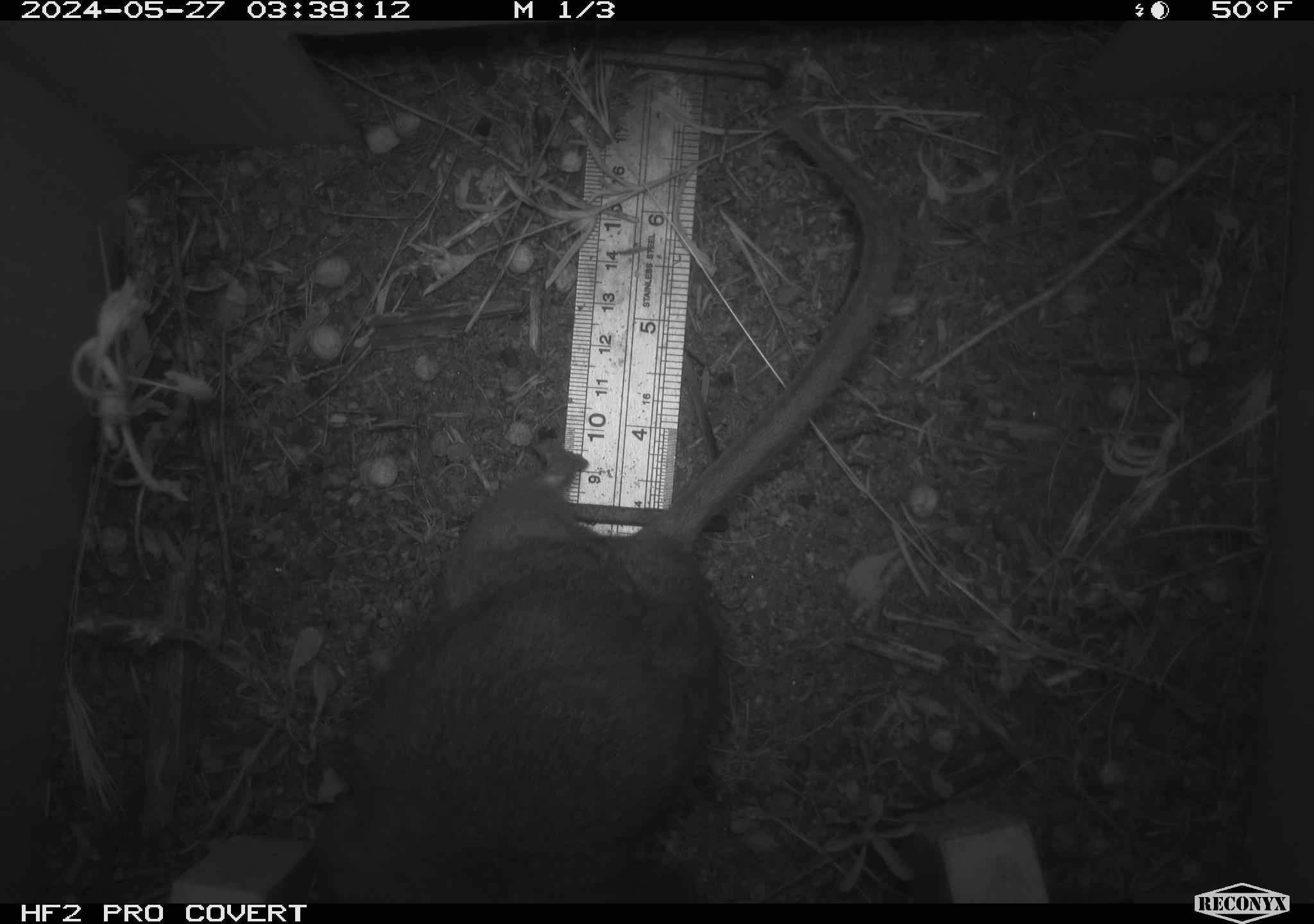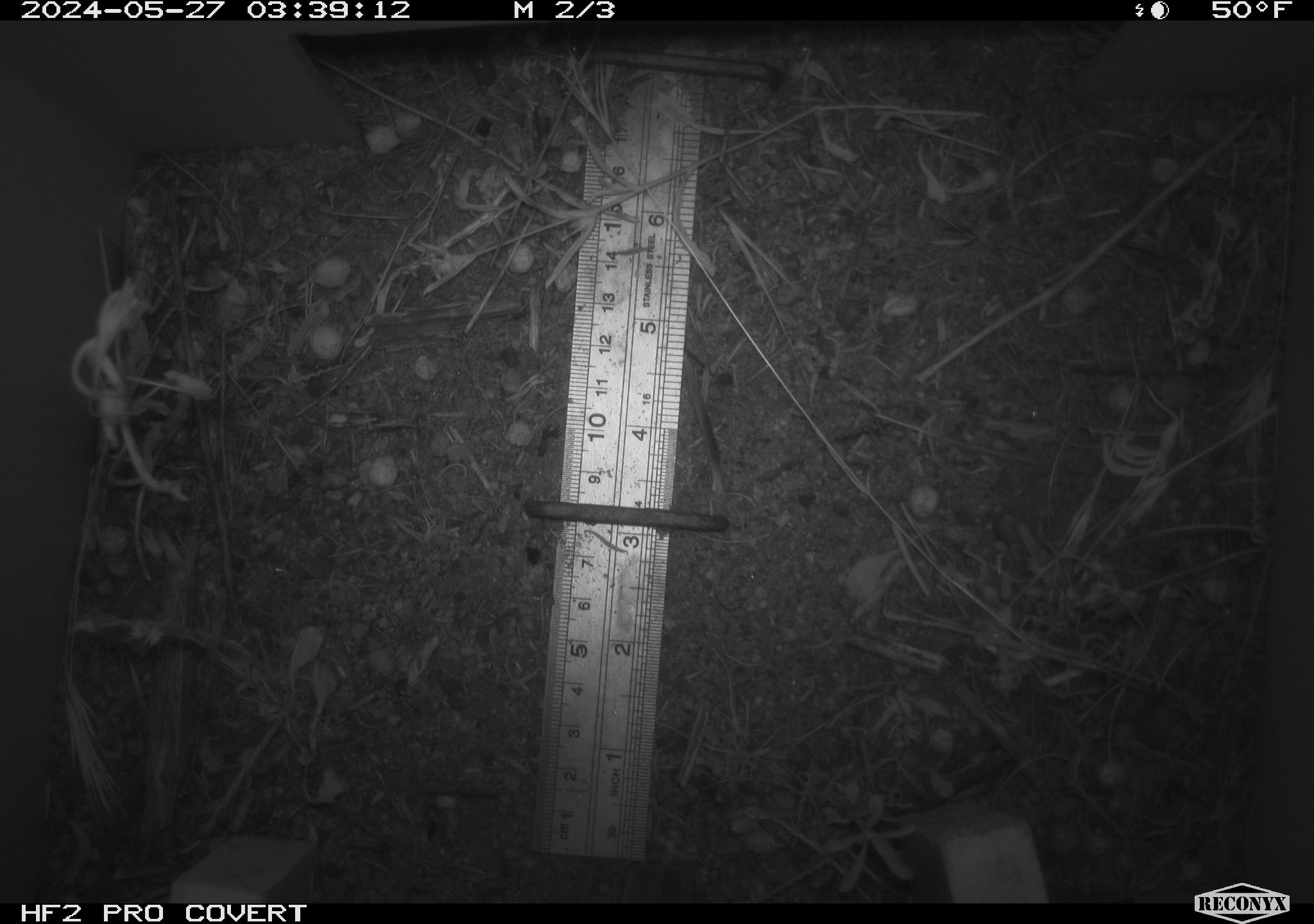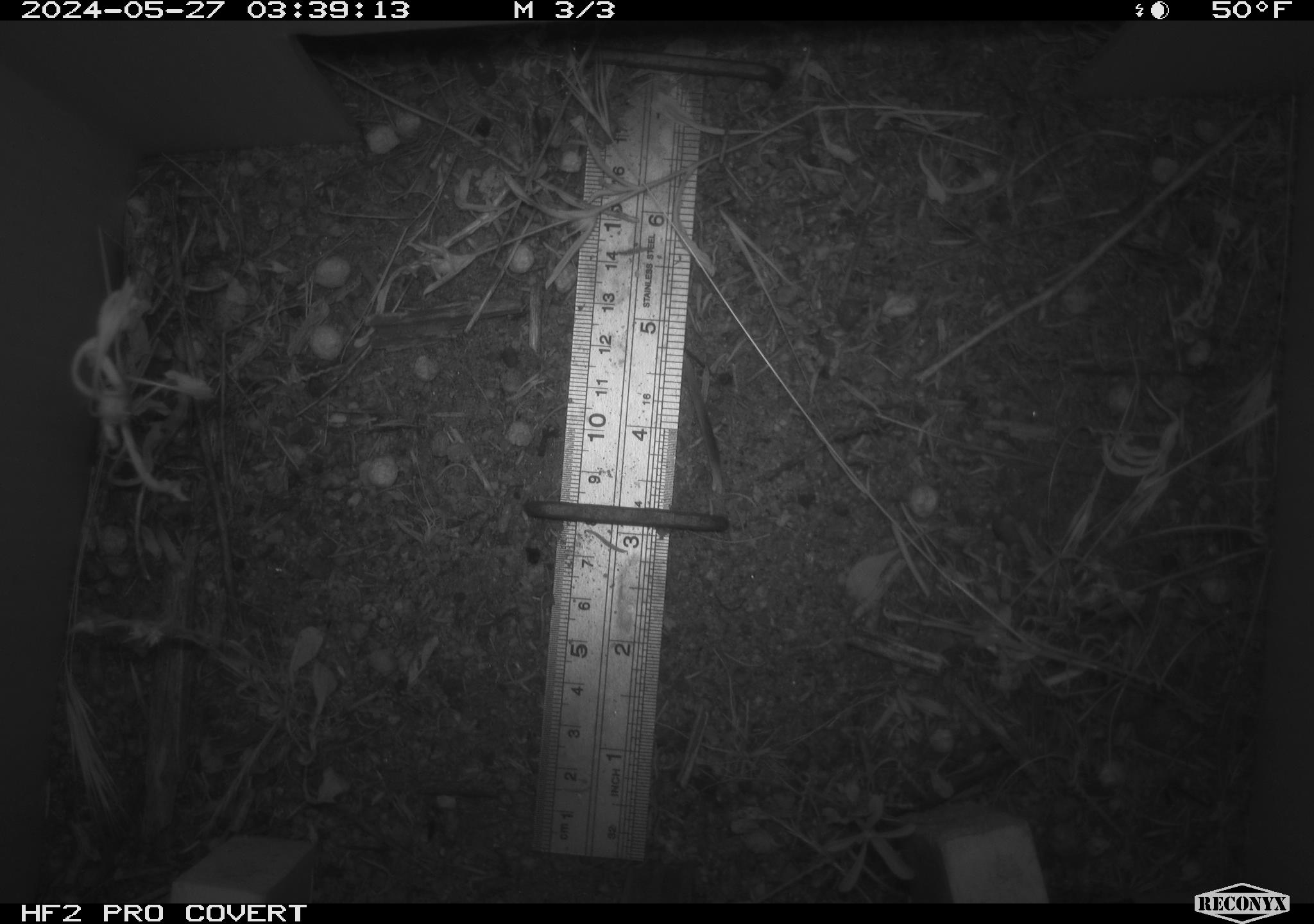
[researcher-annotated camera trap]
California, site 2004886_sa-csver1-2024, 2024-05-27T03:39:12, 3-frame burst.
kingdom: Animalia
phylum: Chordata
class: Mammalia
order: Rodentia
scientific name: Rodentia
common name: rodent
Rodent (Rodentia).